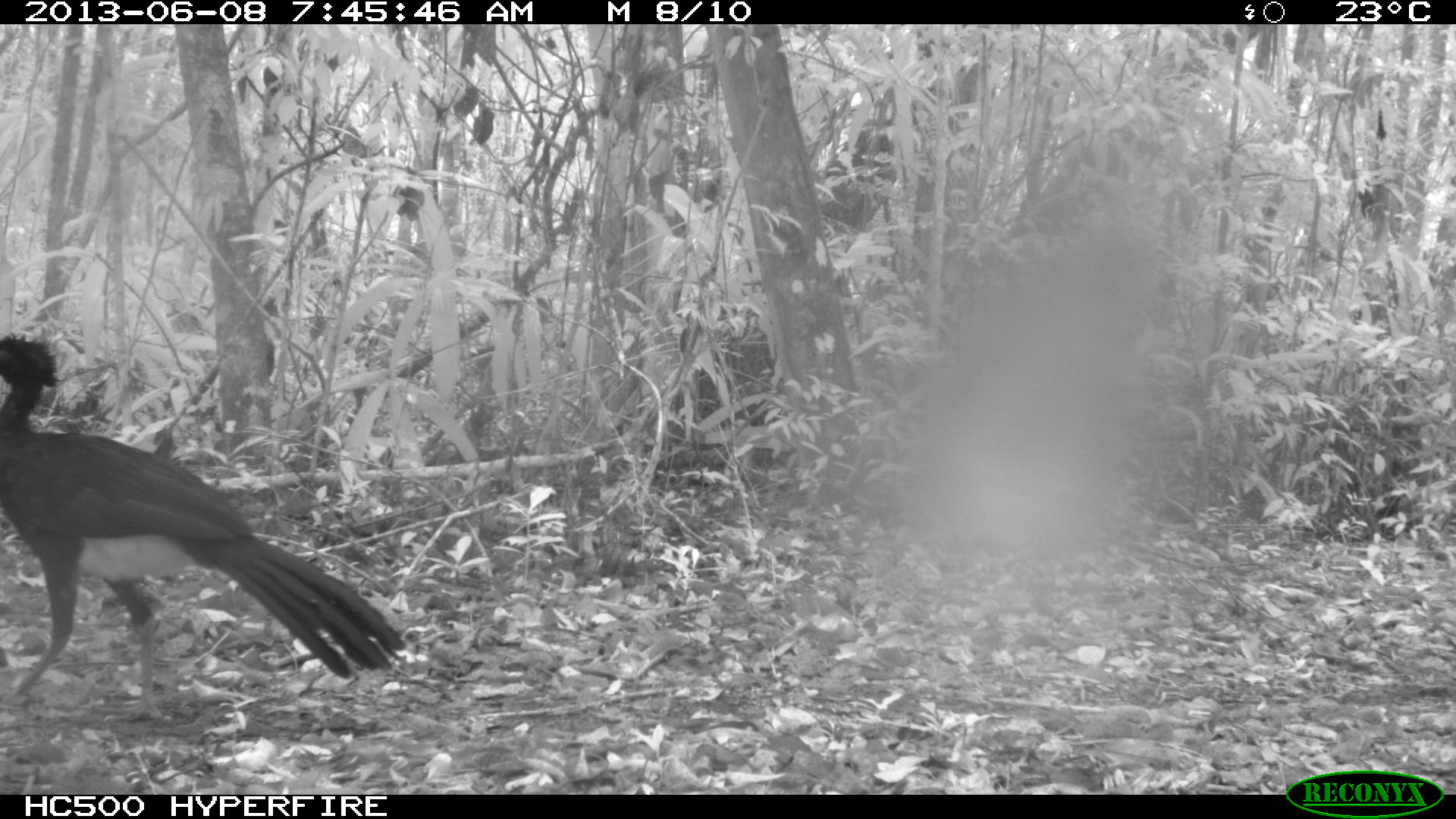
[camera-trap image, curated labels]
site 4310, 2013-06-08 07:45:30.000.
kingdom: Animalia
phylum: Chordata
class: Aves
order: Galliformes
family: Cracidae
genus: Crax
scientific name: Crax rubra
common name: great curassow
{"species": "Crax rubra (great curassow)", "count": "1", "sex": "male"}